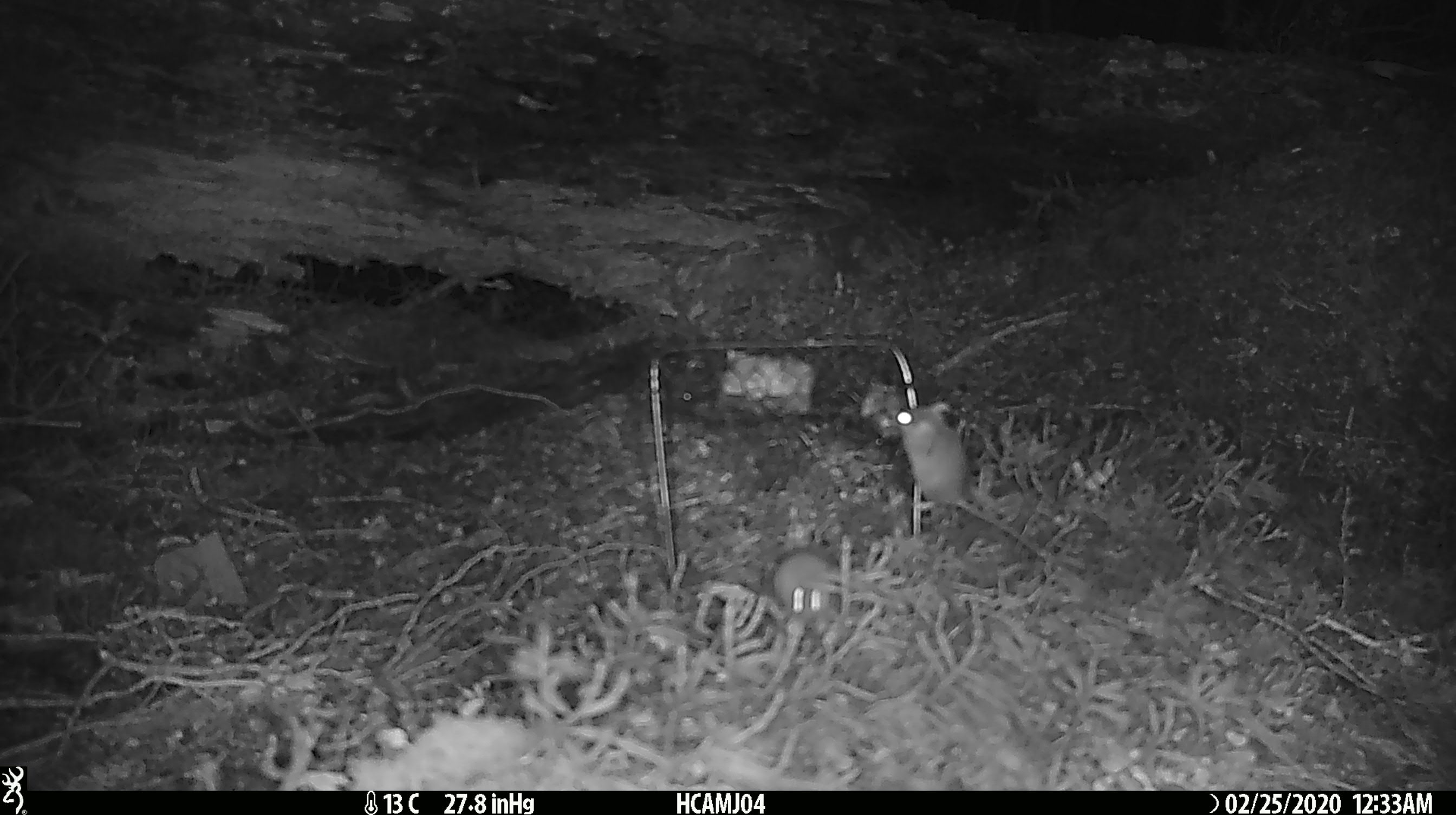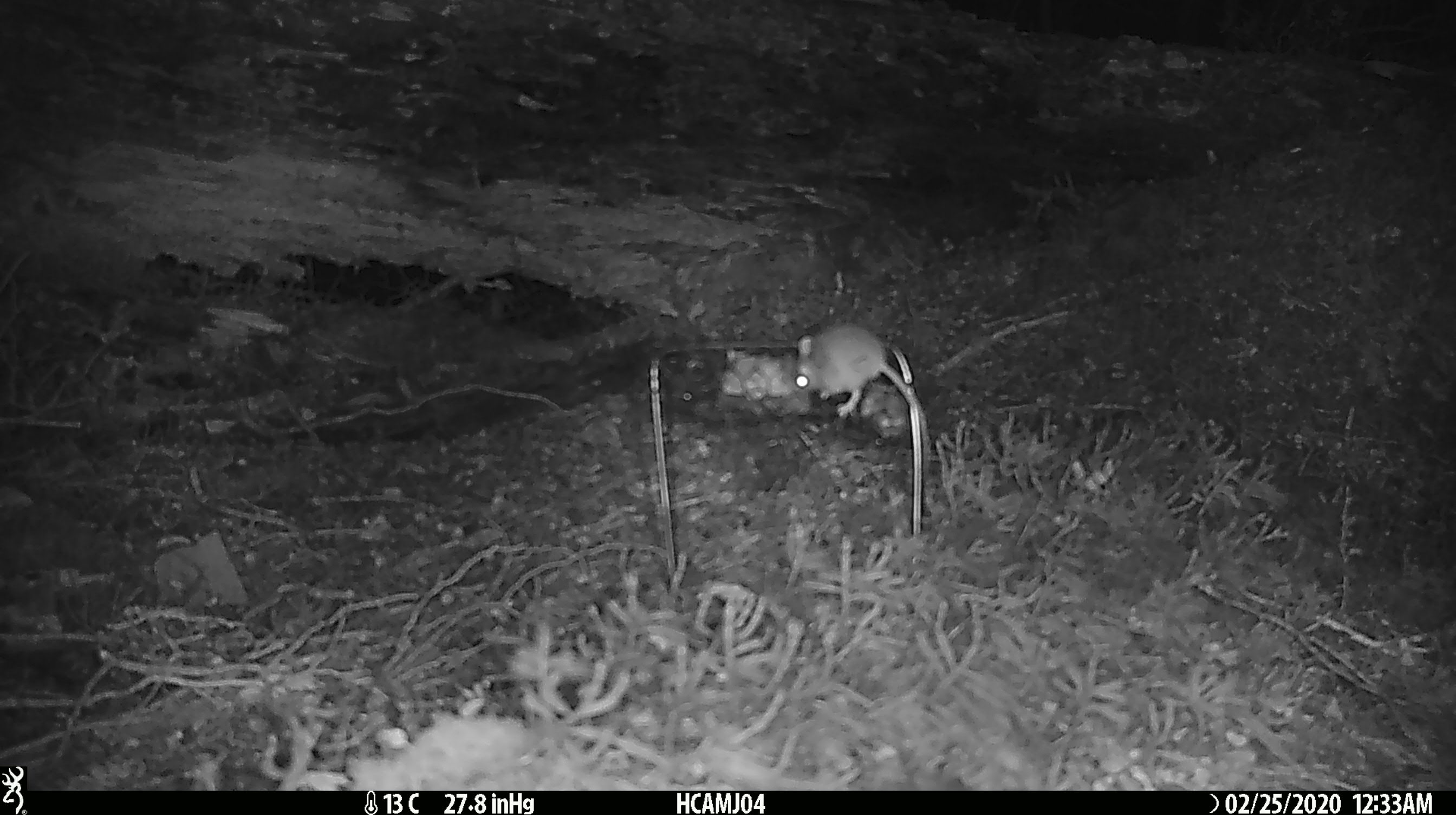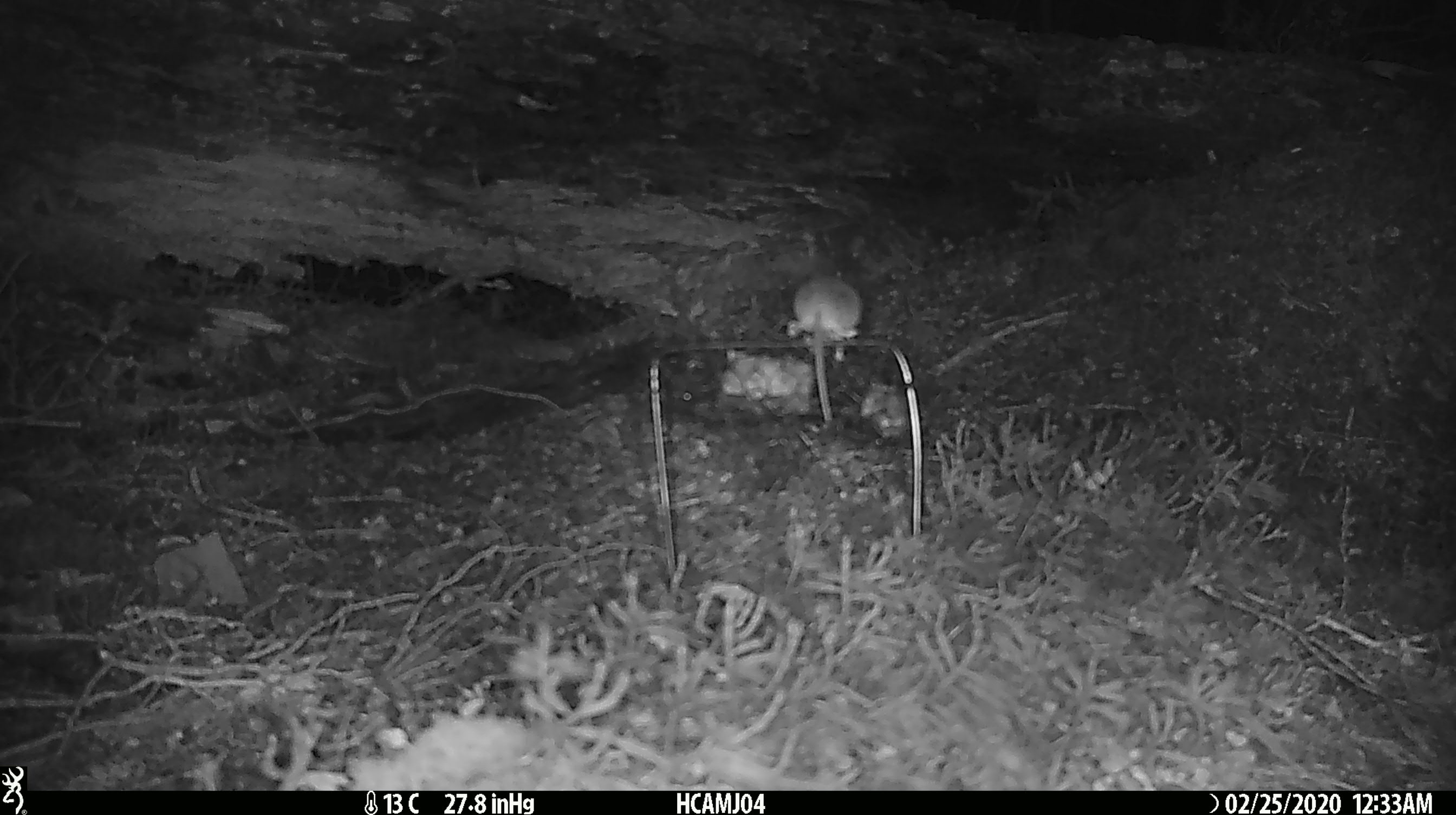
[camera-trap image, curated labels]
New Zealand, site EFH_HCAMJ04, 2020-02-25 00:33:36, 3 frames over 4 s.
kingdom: Animalia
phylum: Chordata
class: Mammalia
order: Rodentia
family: Muridae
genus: Mus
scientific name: Mus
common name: mouse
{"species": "mouse (Mus)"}